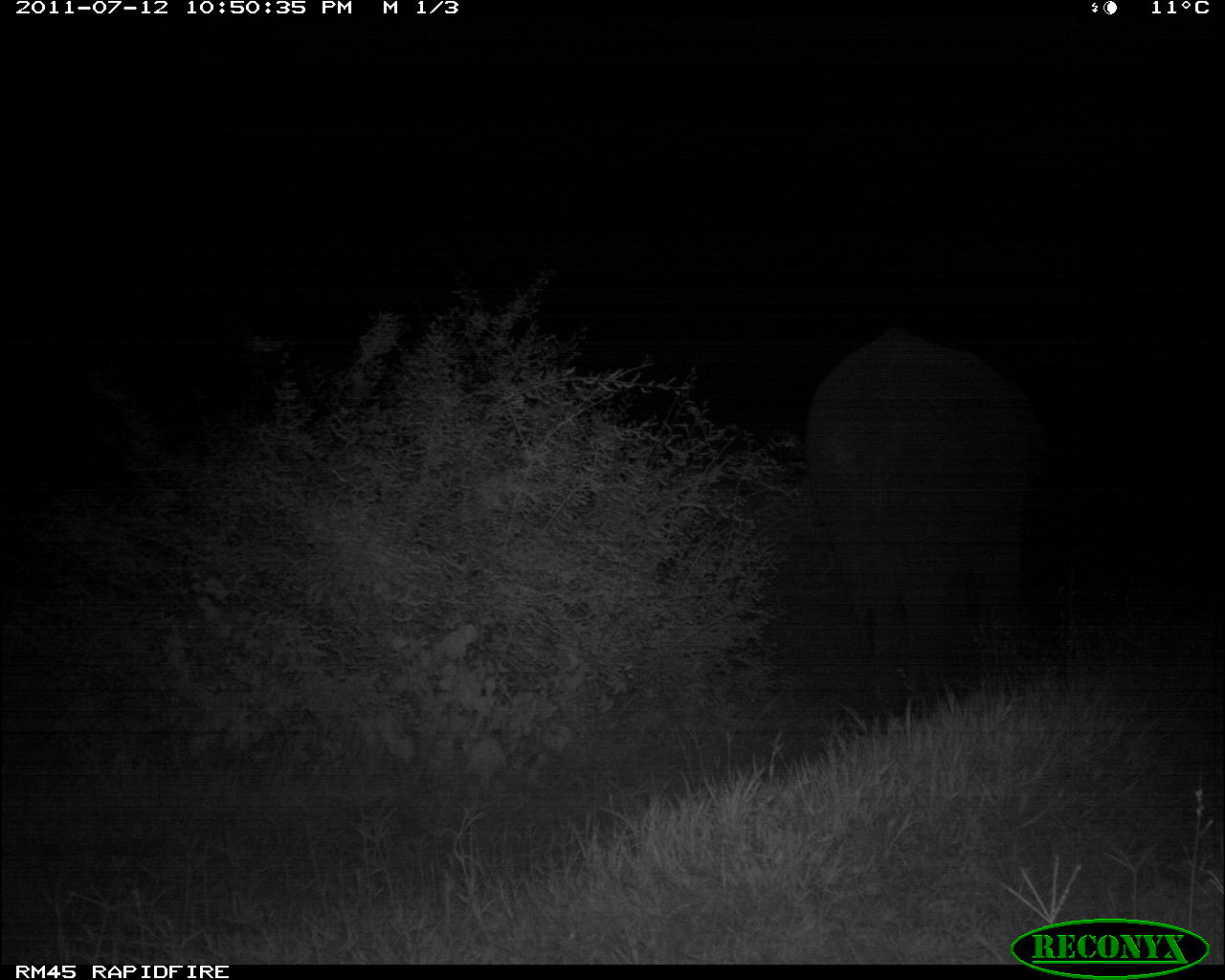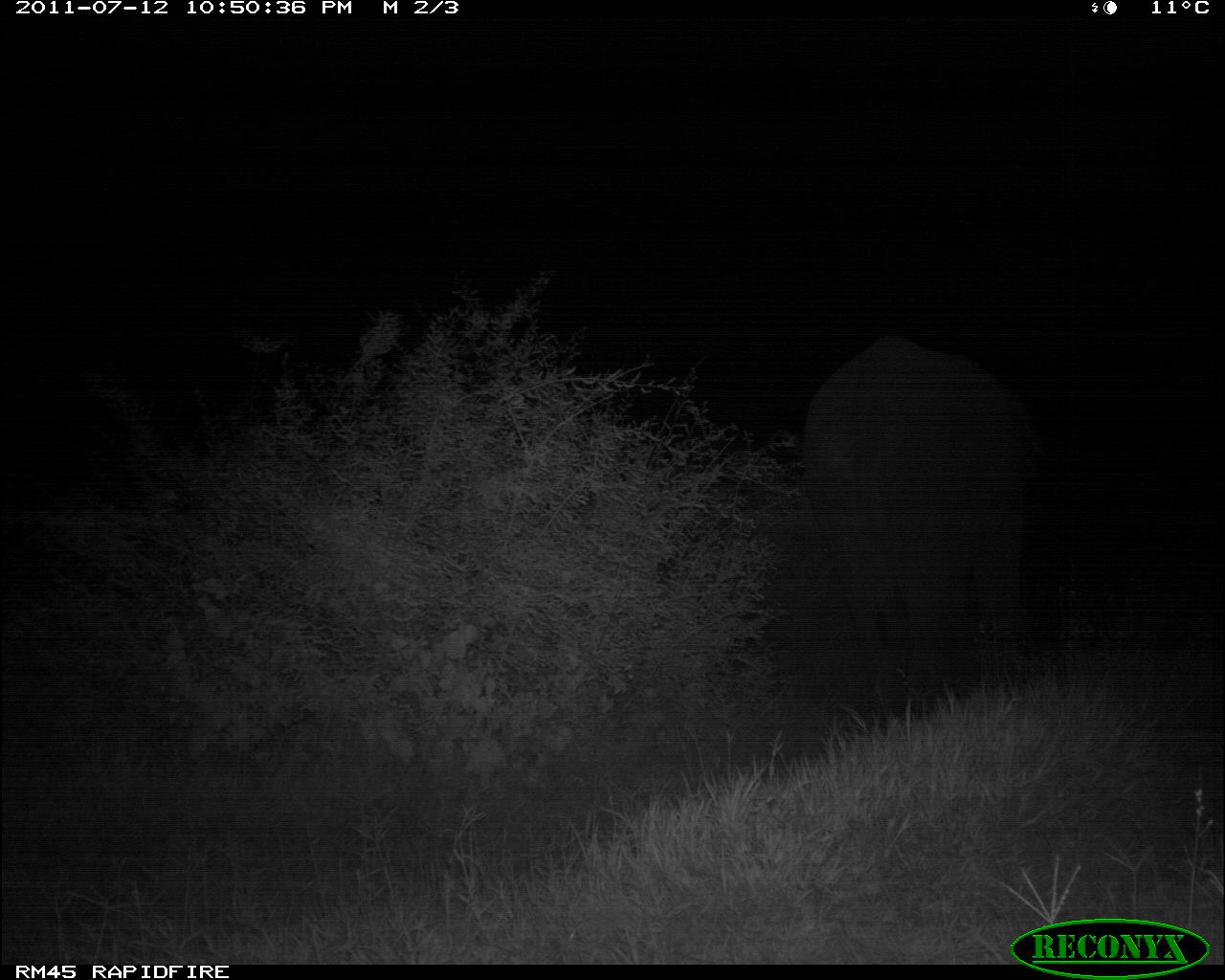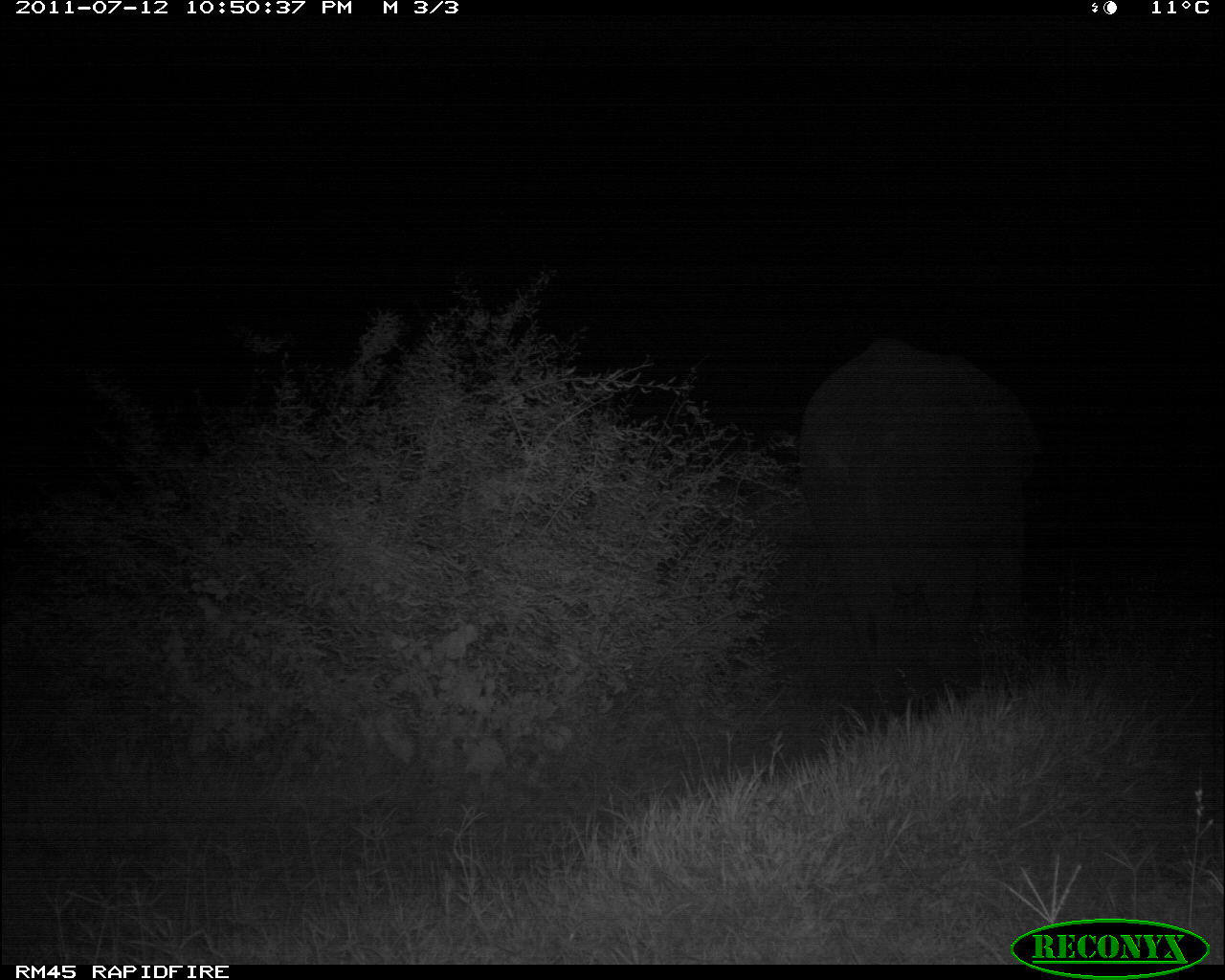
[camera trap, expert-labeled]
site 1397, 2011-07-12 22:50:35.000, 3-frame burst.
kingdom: Animalia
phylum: Chordata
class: Mammalia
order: Proboscidea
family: Elephantidae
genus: Loxodonta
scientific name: Loxodonta africana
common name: african bush elephant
Loxodonta africana (african bush elephant), count 1.